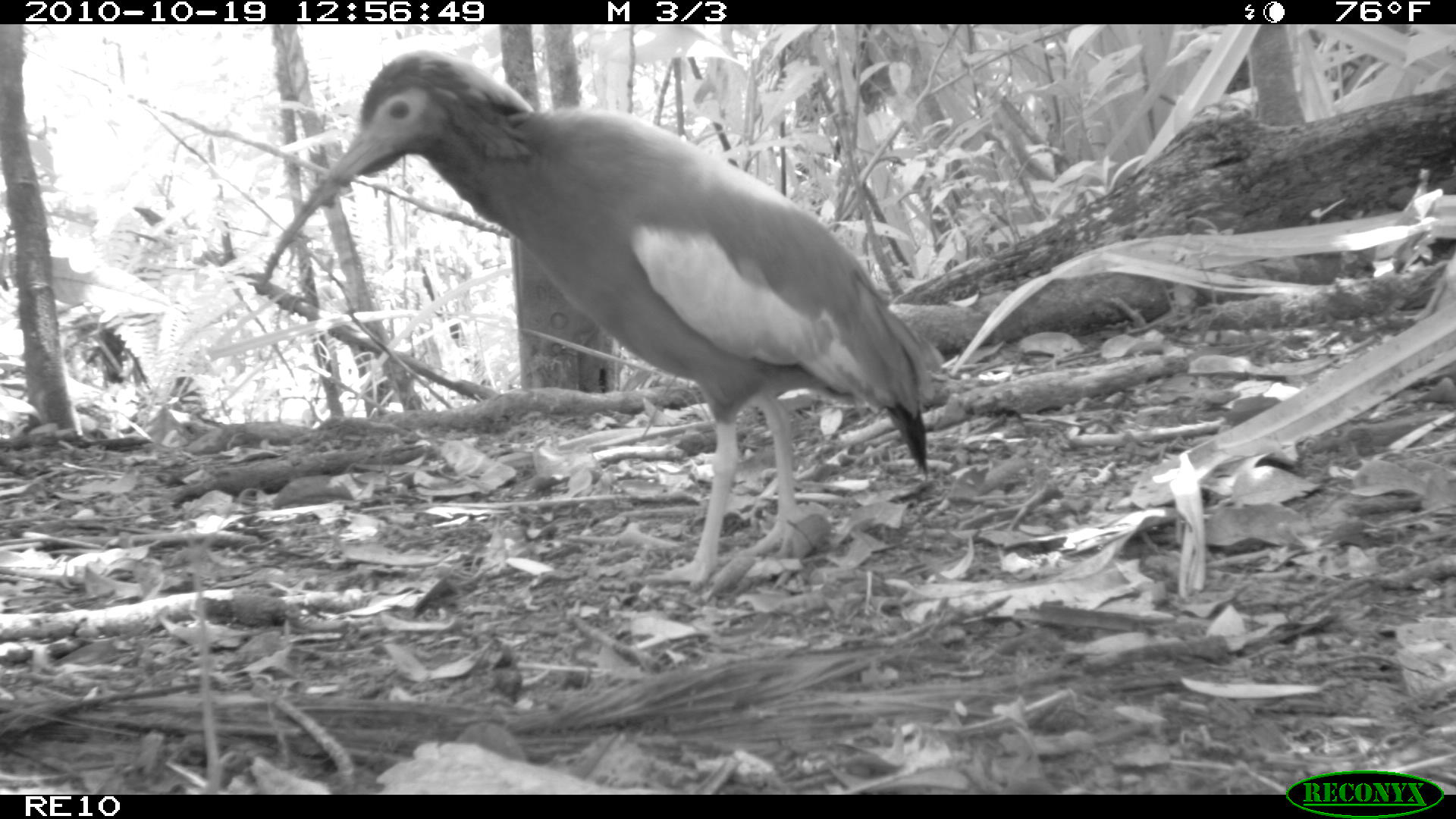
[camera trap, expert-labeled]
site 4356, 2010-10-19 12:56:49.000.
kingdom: Animalia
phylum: Chordata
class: Aves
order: Pelecaniformes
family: Threskiornithidae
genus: Lophotibis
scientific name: Lophotibis cristata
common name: madagascan ibis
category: lophotibis cristataa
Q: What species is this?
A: Lophotibis cristataa (madagascan ibis) (Lophotibis cristata).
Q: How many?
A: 1.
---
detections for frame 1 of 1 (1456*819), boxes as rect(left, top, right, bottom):
lophotibis cristataa: rect(258, 47, 931, 590)